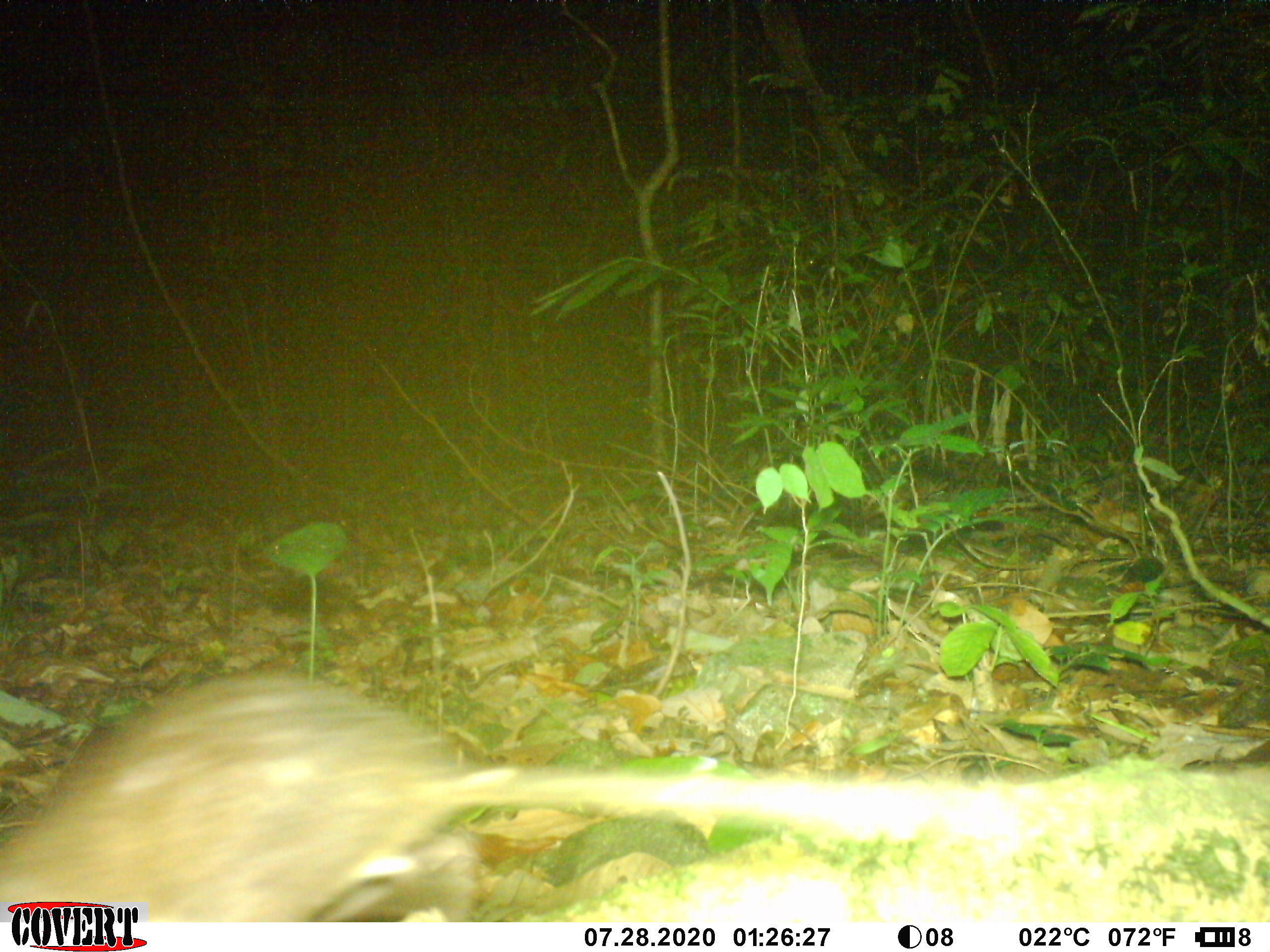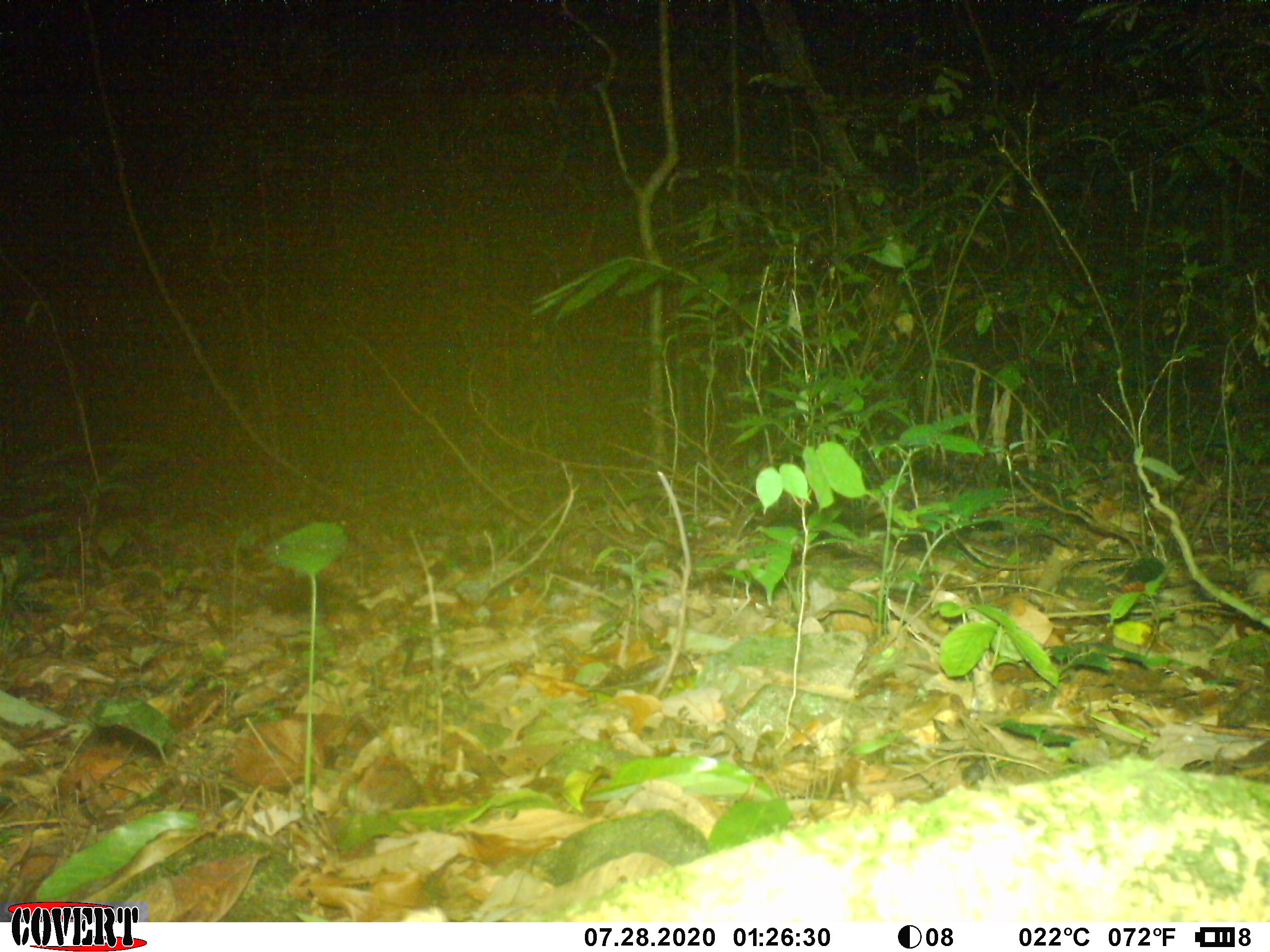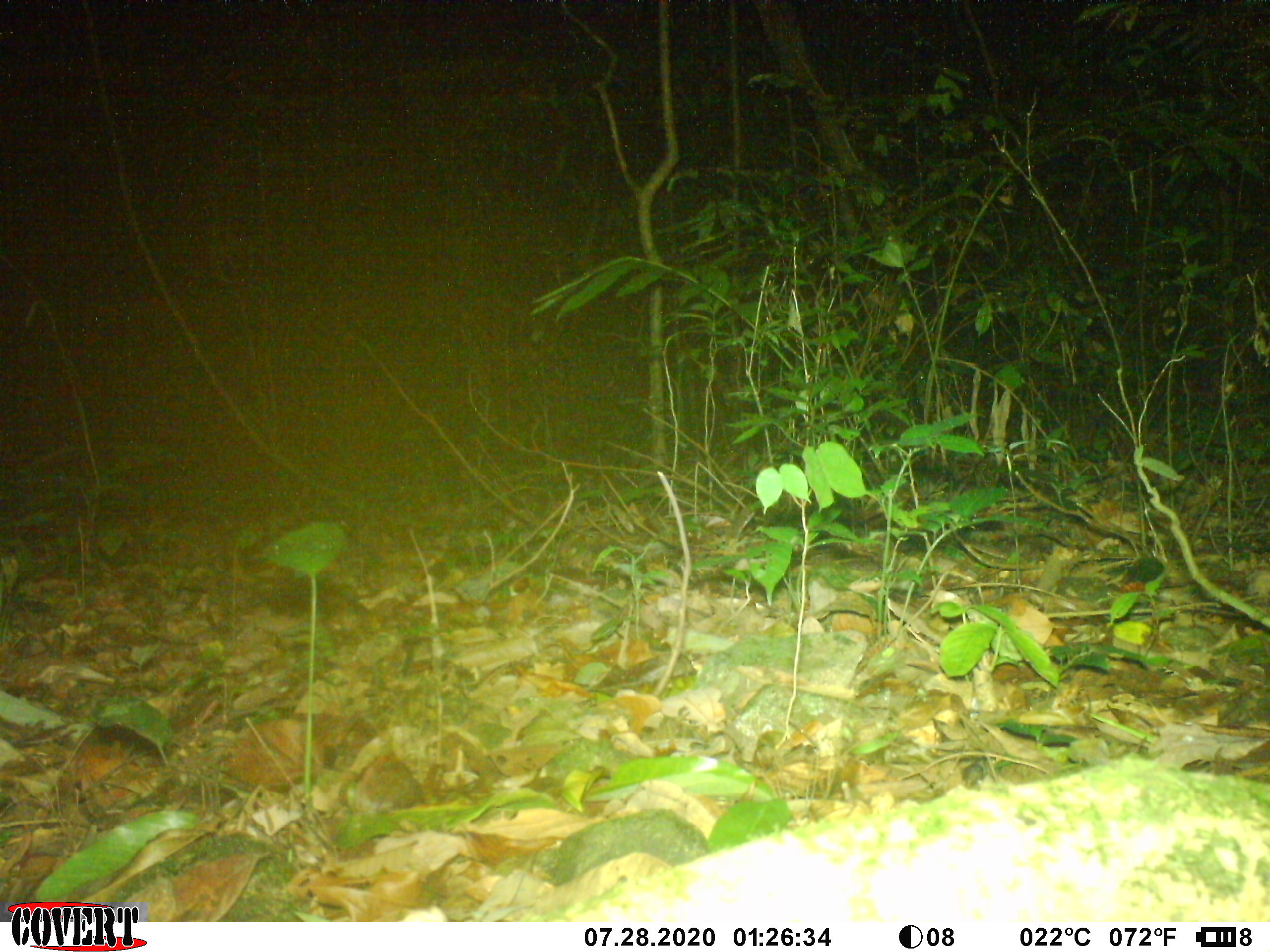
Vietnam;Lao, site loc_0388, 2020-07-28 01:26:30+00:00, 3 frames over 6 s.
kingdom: Animalia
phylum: Chordata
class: Mammalia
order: Rodentia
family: Muridae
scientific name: Muridae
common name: old-world mice and rats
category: unidentified murid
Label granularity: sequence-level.